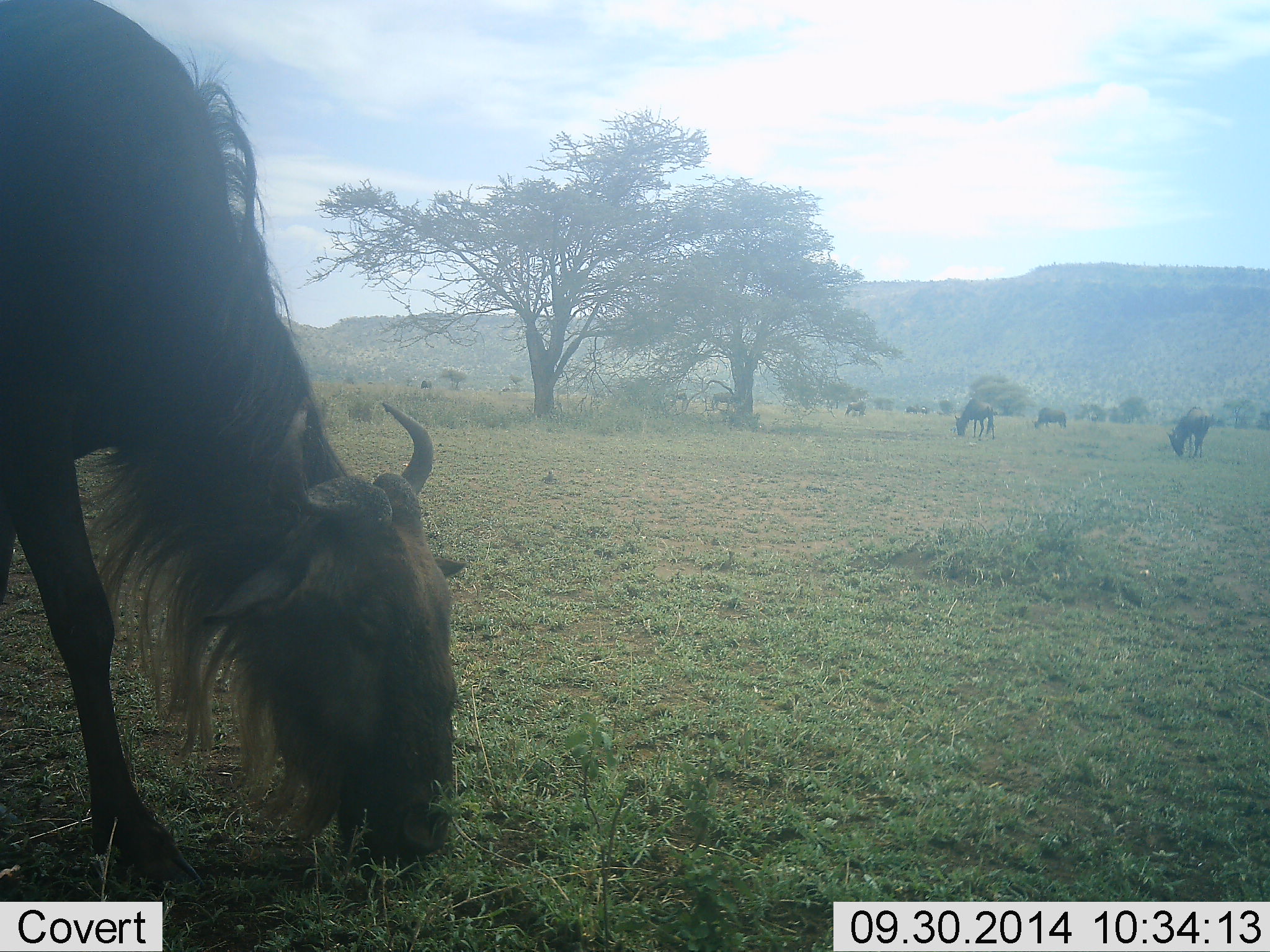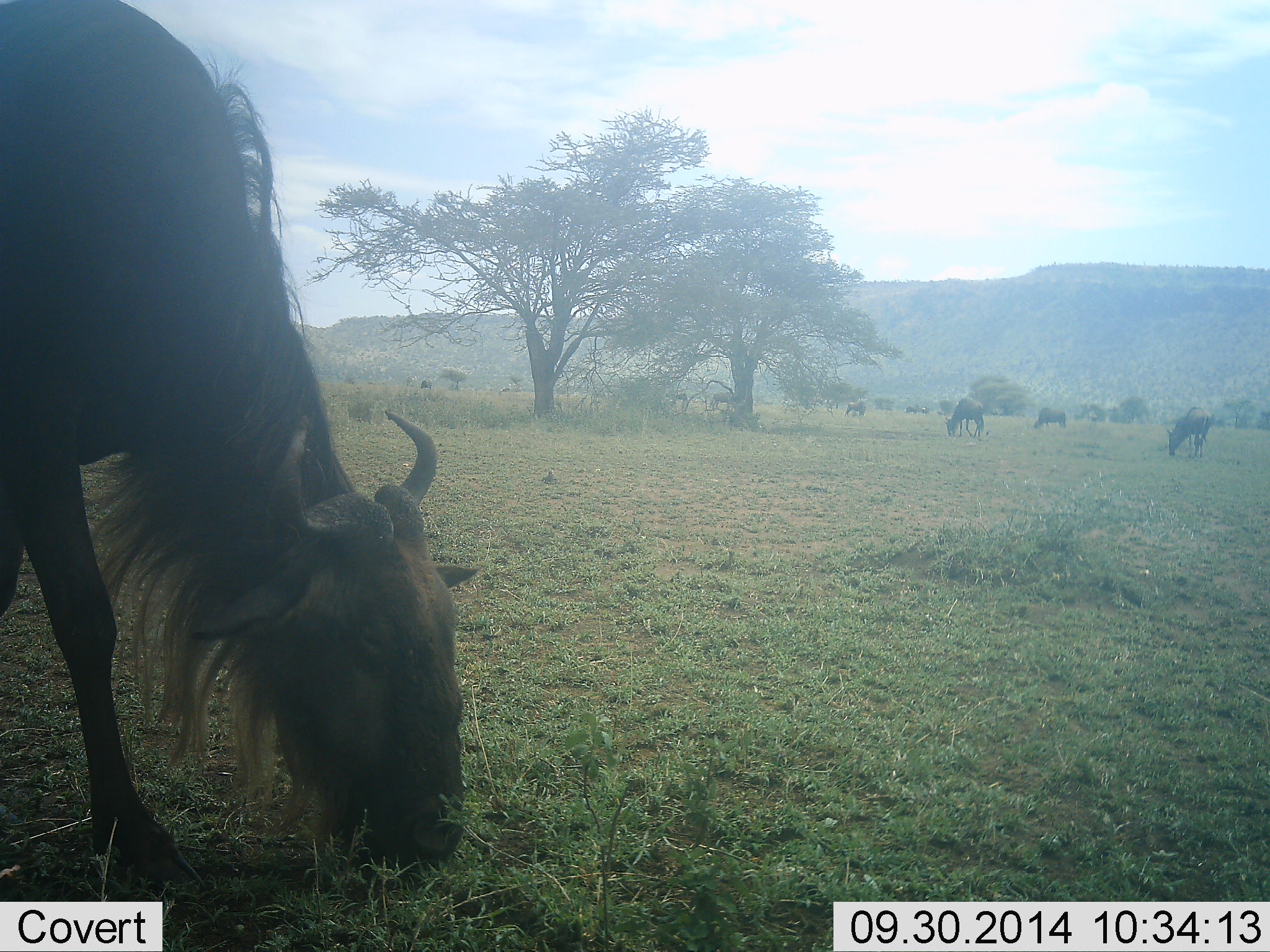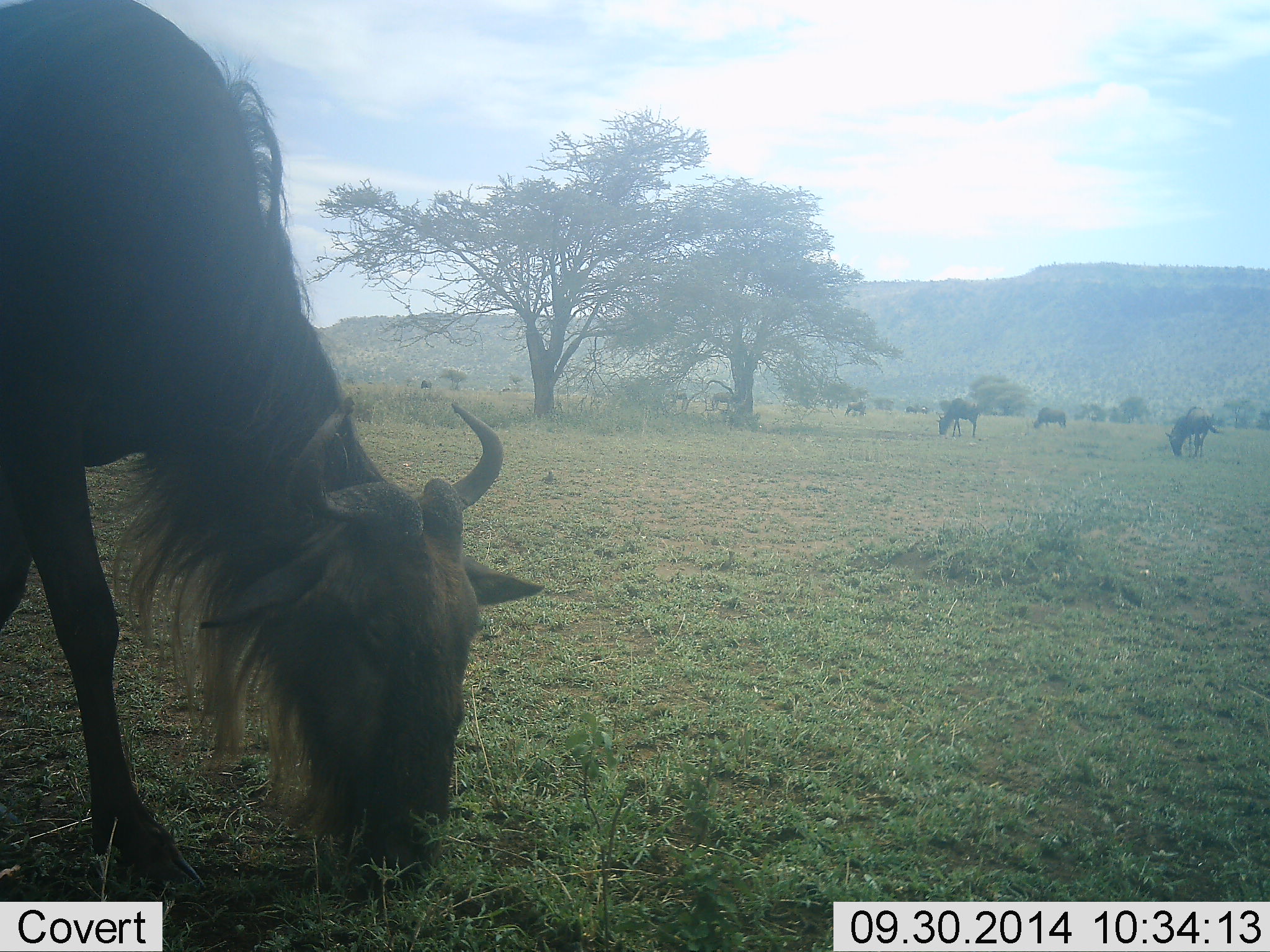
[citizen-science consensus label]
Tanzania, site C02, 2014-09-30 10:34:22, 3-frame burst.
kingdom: Animalia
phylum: Chordata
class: Mammalia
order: Artiodactyla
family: Bovidae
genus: Connochaetes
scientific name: Connochaetes taurinus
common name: blue wildebeest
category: wildebeest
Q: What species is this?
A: Wildebeest (blue wildebeest) (Connochaetes taurinus).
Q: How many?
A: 6.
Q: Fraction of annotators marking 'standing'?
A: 10%.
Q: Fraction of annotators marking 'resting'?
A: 0%.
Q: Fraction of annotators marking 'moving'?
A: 20%.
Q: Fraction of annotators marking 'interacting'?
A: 0%.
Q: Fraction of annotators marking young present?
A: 0%.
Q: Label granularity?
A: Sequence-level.